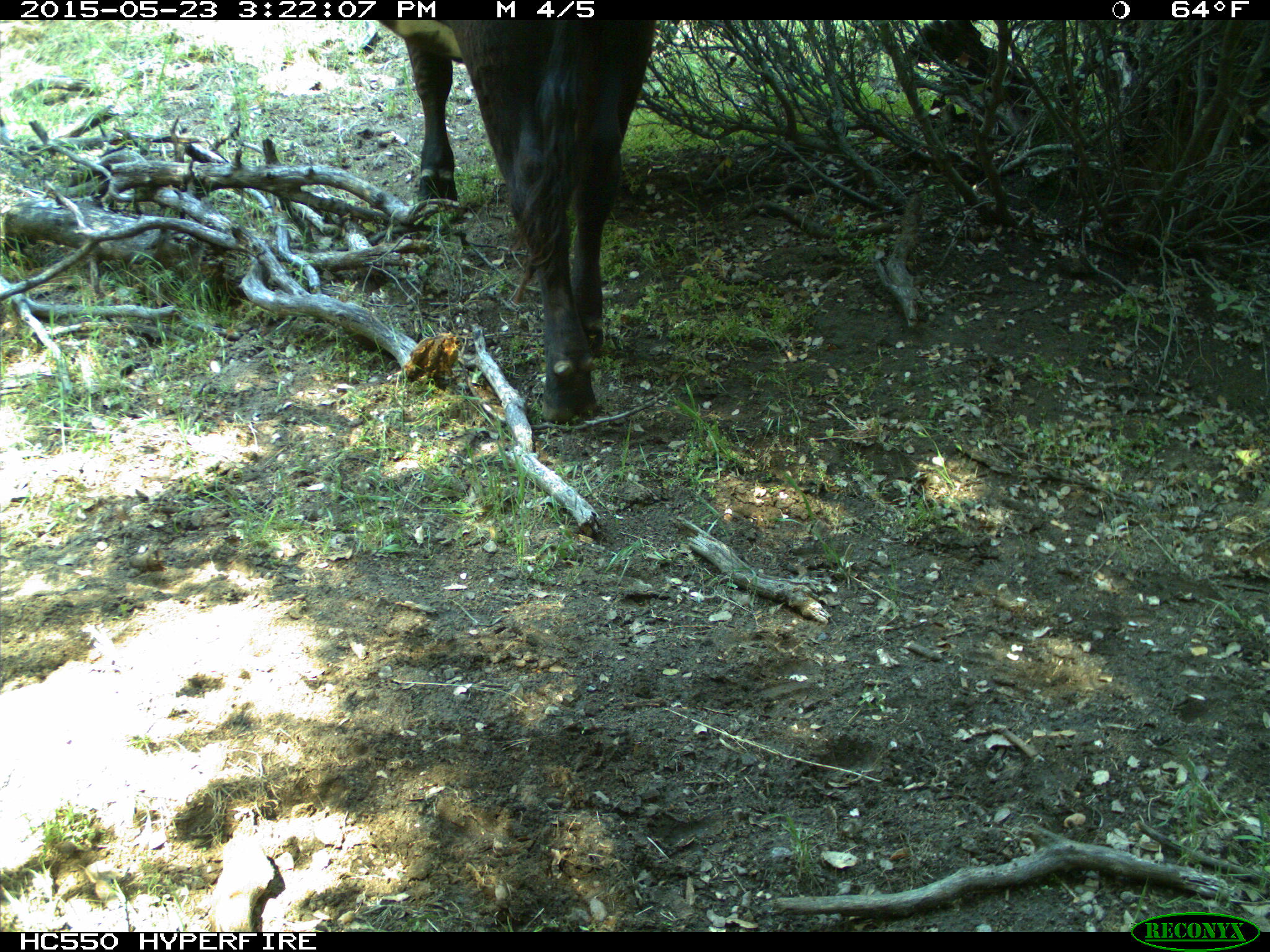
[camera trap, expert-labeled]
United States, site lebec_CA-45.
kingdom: Animalia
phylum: Chordata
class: Mammalia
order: Artiodactyla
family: Bovidae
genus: Bos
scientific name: Bos taurus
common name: domestic cow